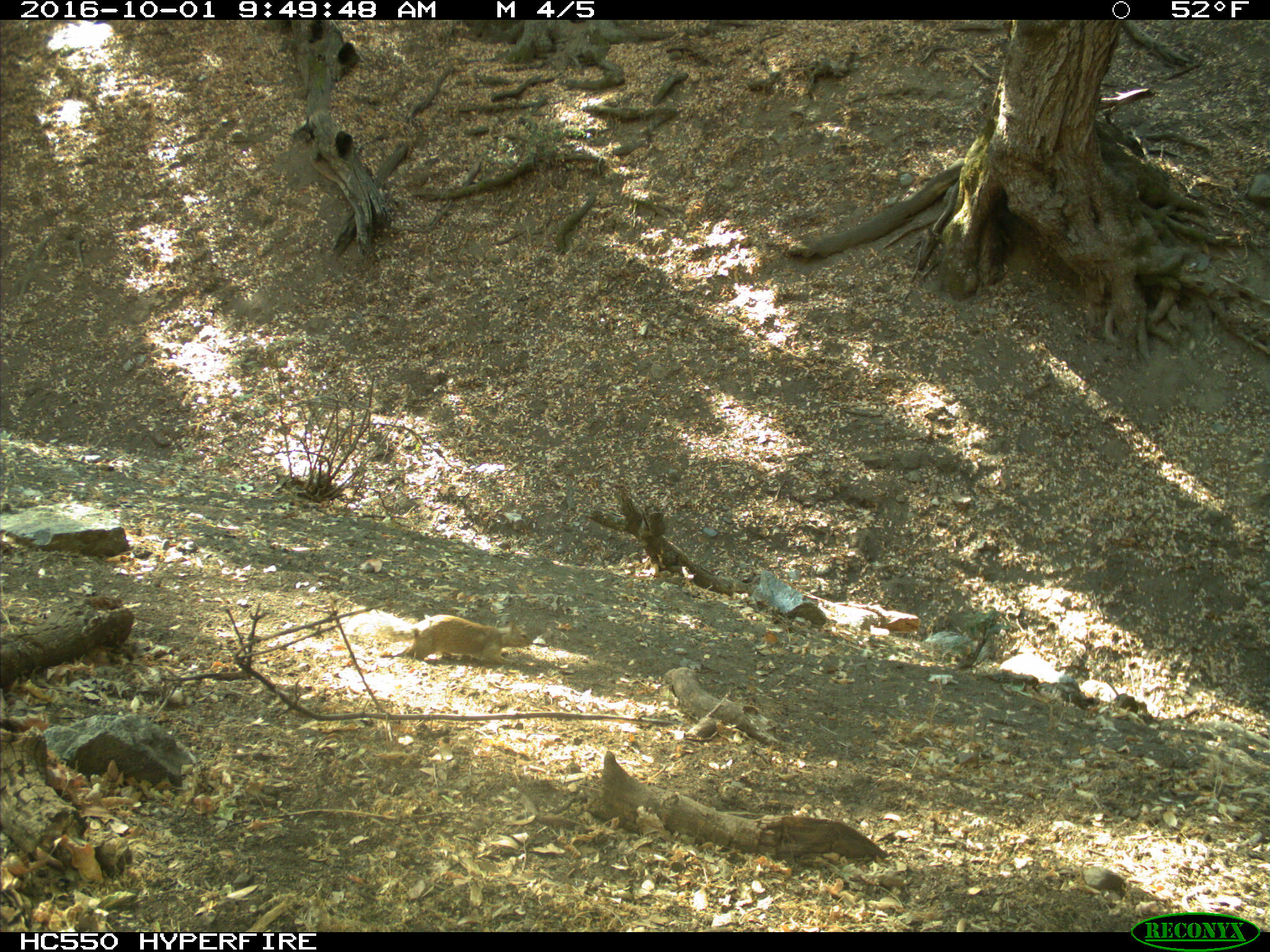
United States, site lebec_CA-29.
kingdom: Animalia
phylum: Chordata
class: Mammalia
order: Rodentia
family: Sciuridae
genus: Otospermophilus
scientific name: Otospermophilus beecheyi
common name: california ground squirrel